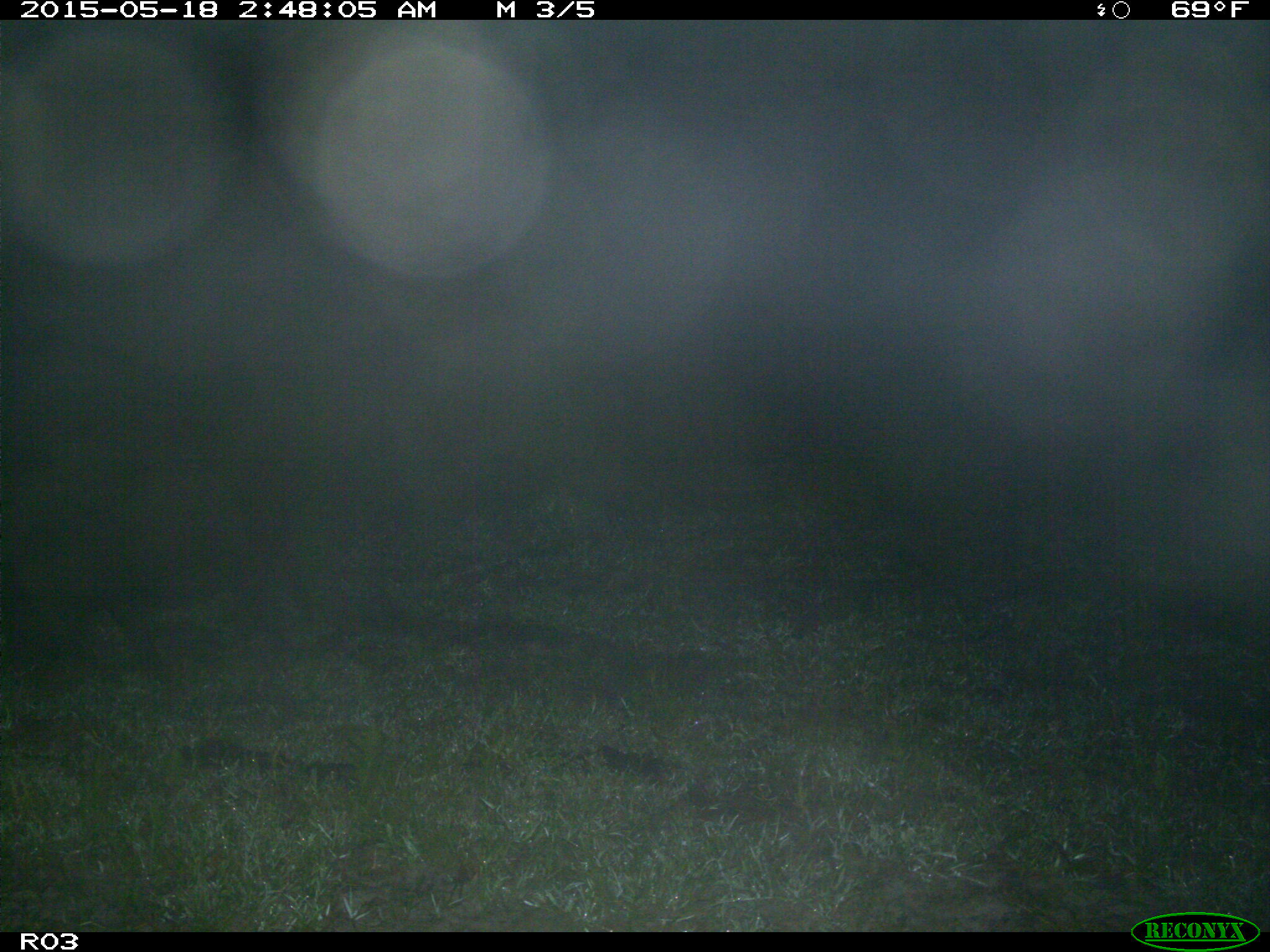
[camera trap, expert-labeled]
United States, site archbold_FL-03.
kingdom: Animalia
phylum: Chordata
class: Mammalia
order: Artiodactyla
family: Suidae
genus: Sus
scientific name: Sus scrofa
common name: wild boar